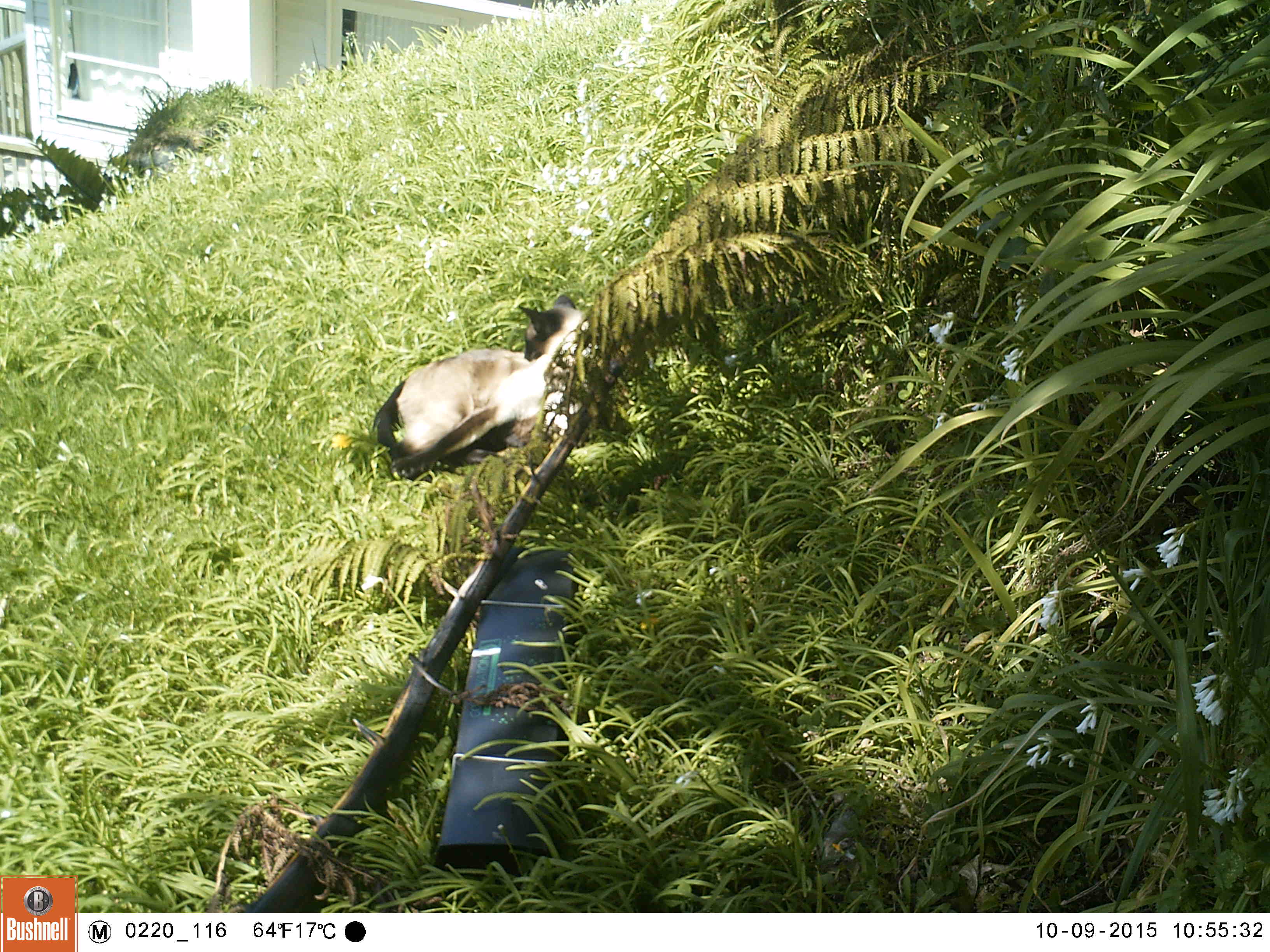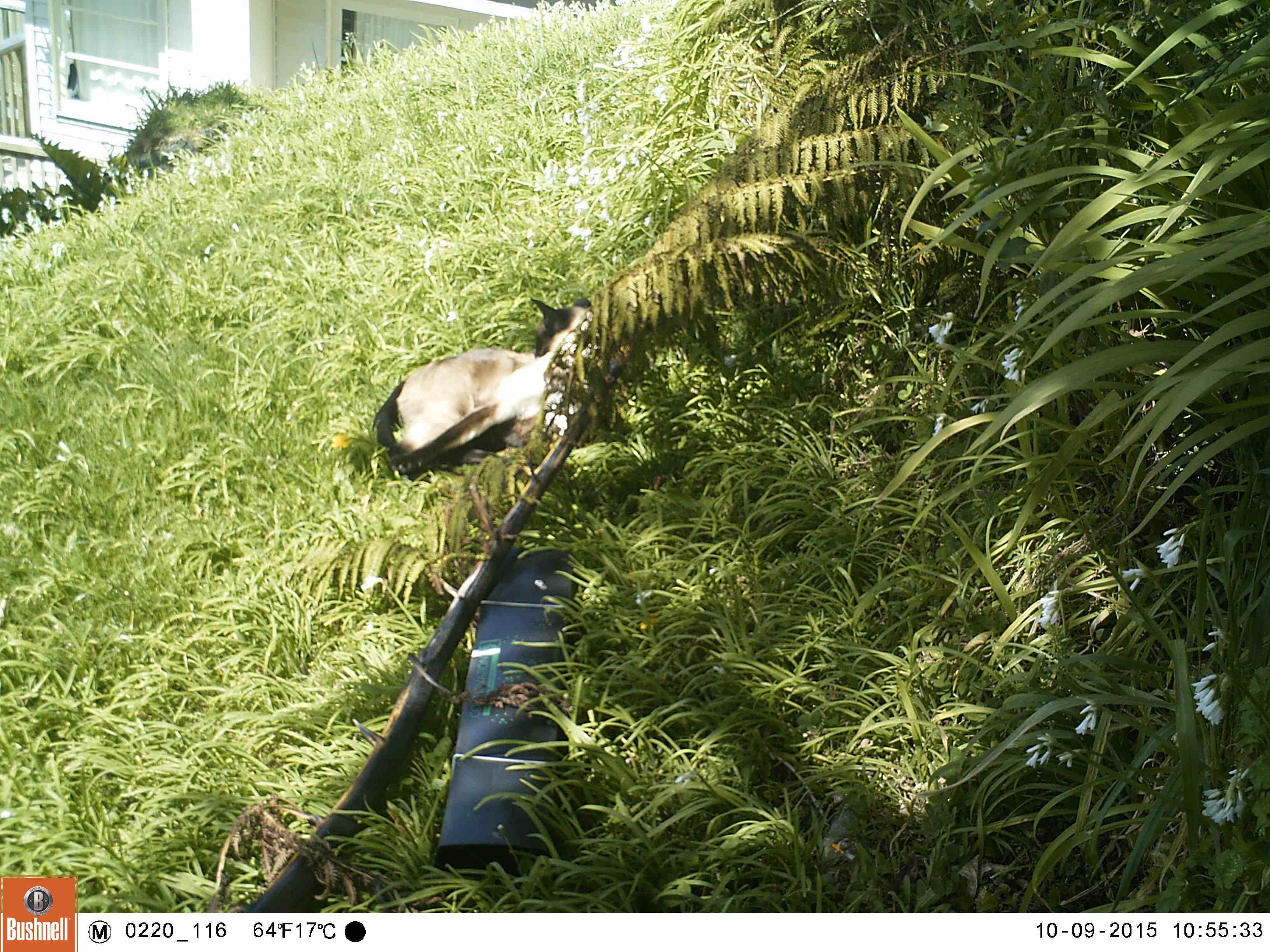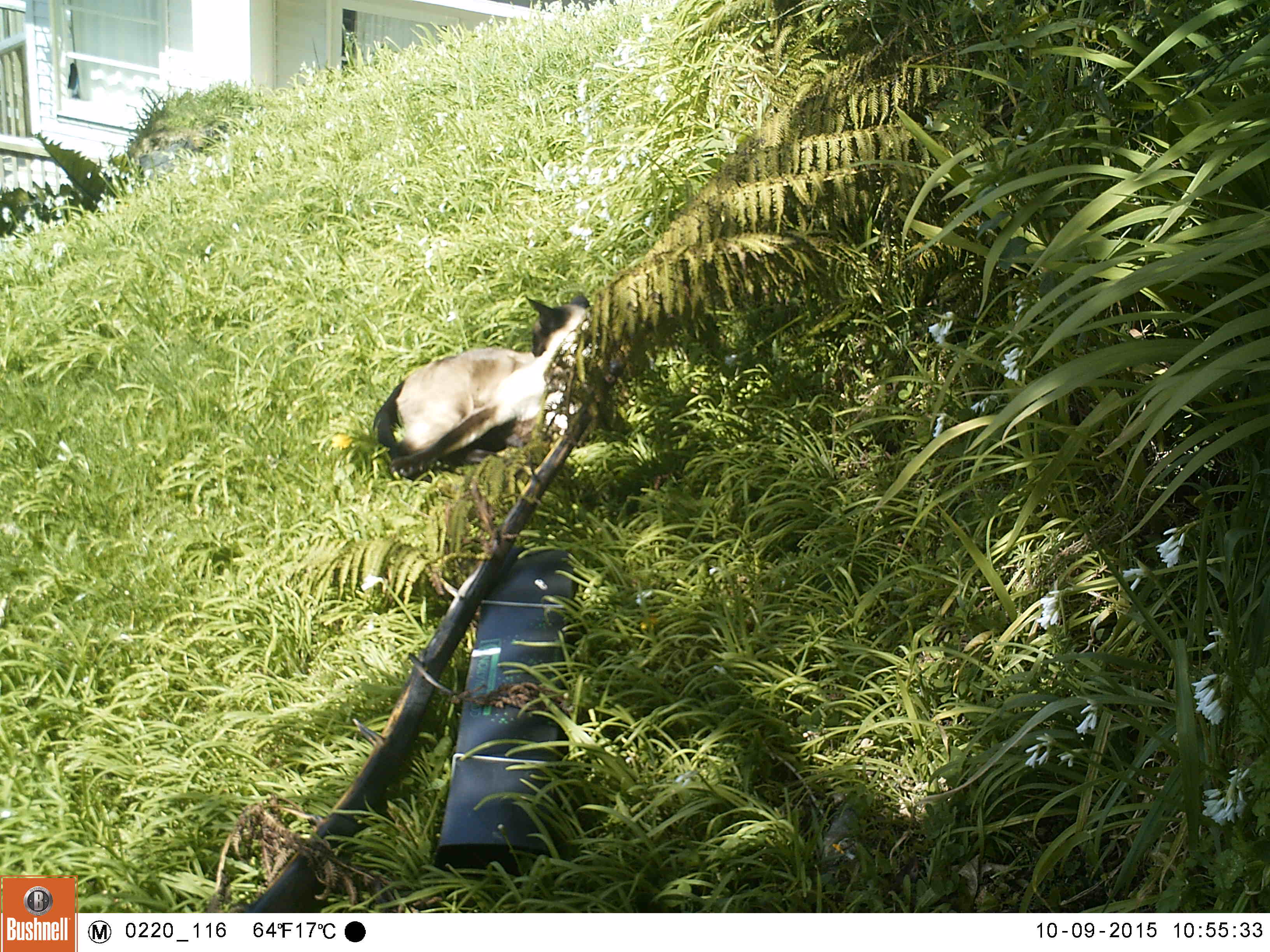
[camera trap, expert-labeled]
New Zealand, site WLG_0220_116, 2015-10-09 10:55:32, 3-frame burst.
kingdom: Animalia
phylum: Chordata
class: Mammalia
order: Carnivora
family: Felidae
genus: Felis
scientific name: Felis catus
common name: domestic cat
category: cat